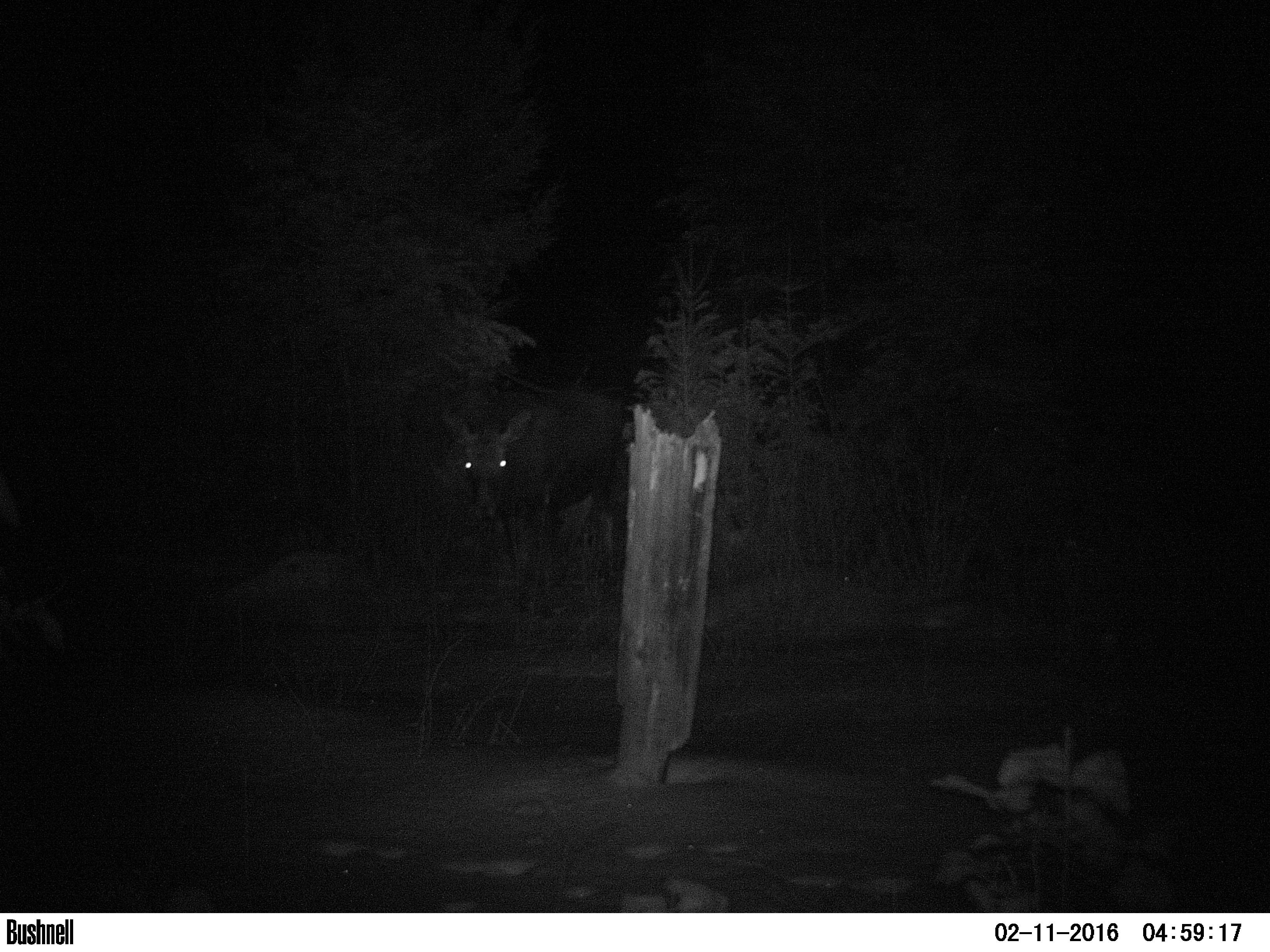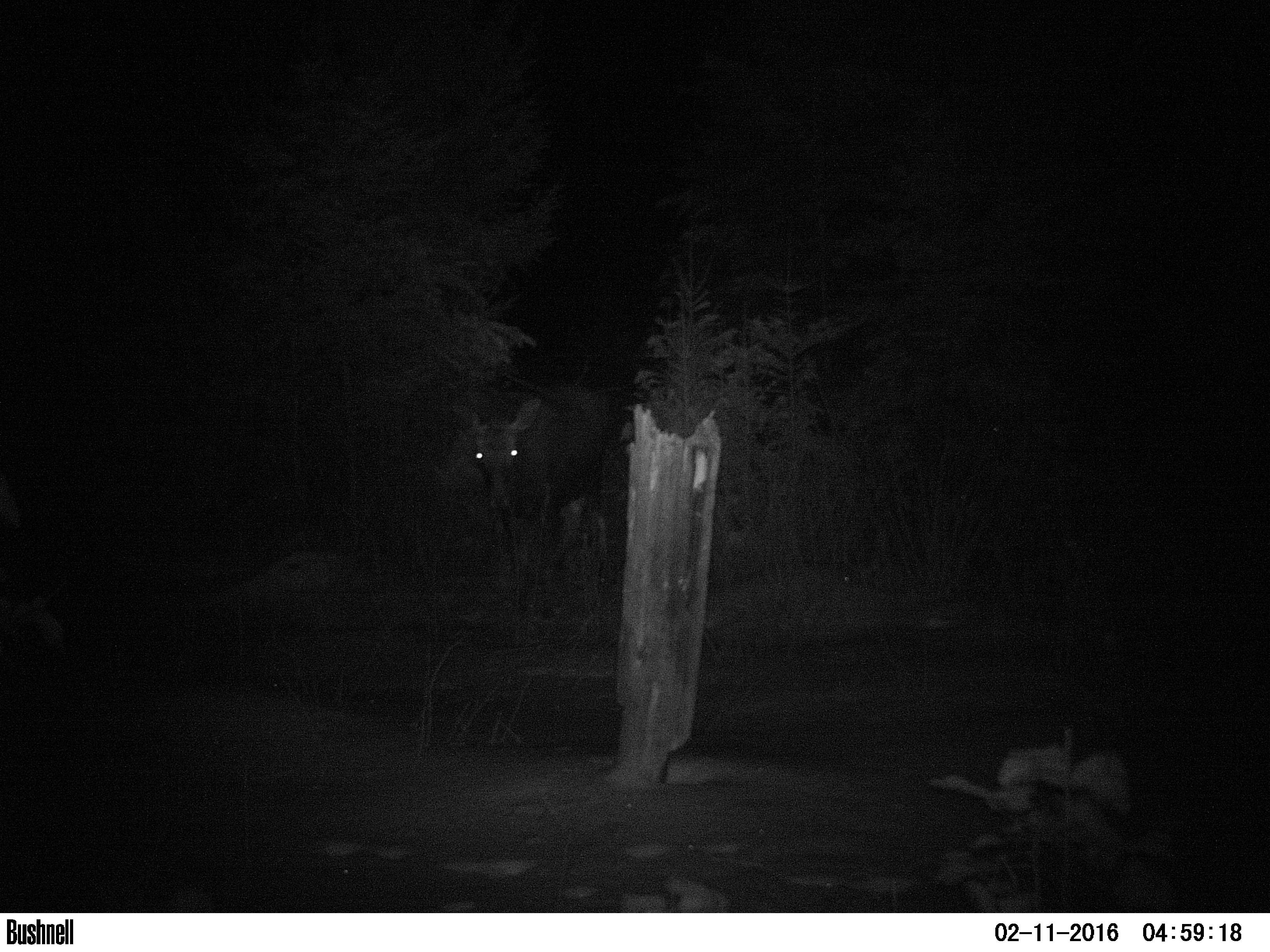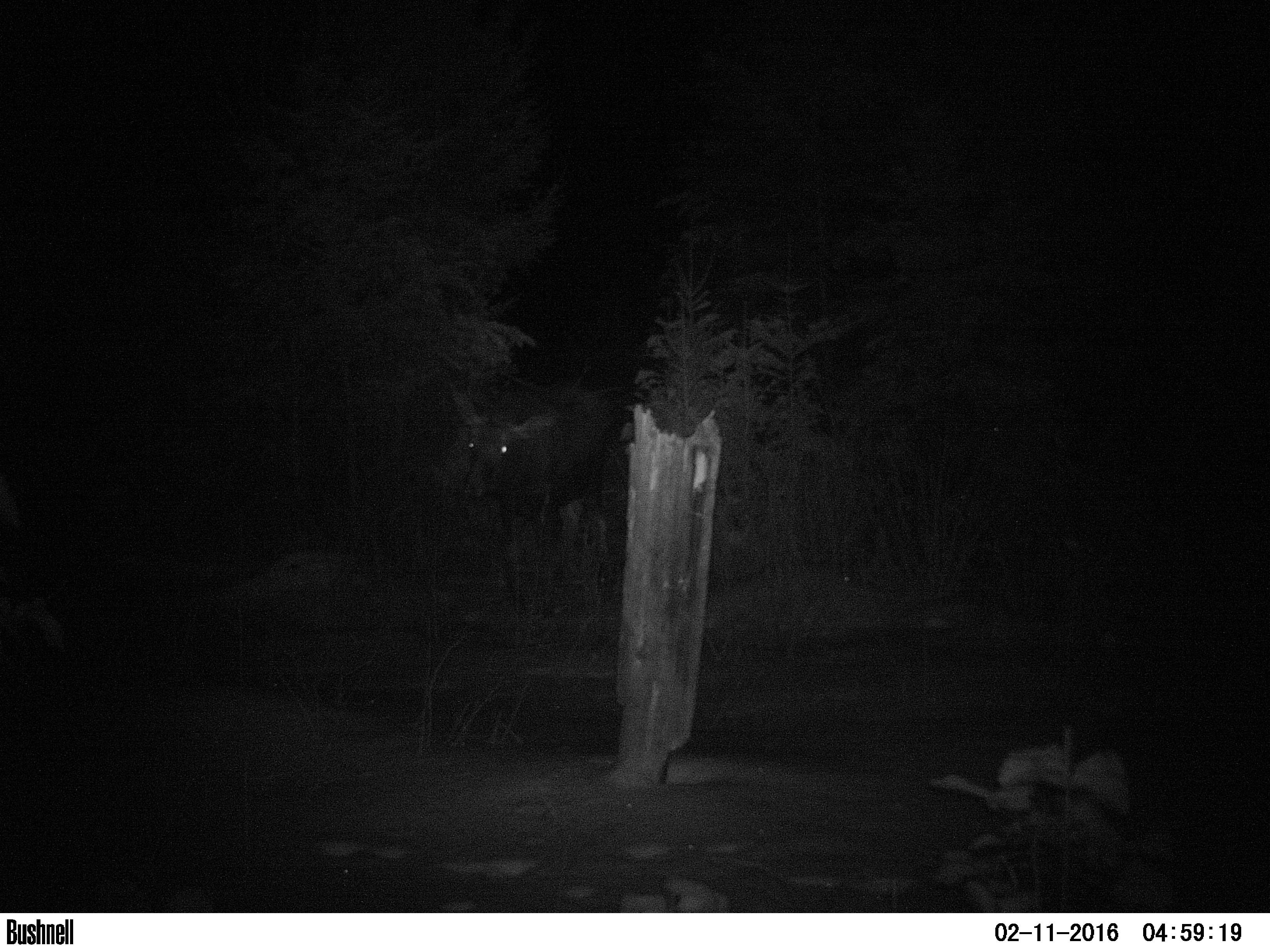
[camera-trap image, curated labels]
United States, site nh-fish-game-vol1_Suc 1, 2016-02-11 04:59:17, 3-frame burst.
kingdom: Animalia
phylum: Chordata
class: Mammalia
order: Artiodactyla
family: Cervidae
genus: Alces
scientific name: Alces alces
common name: moose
Moose (Alces alces).